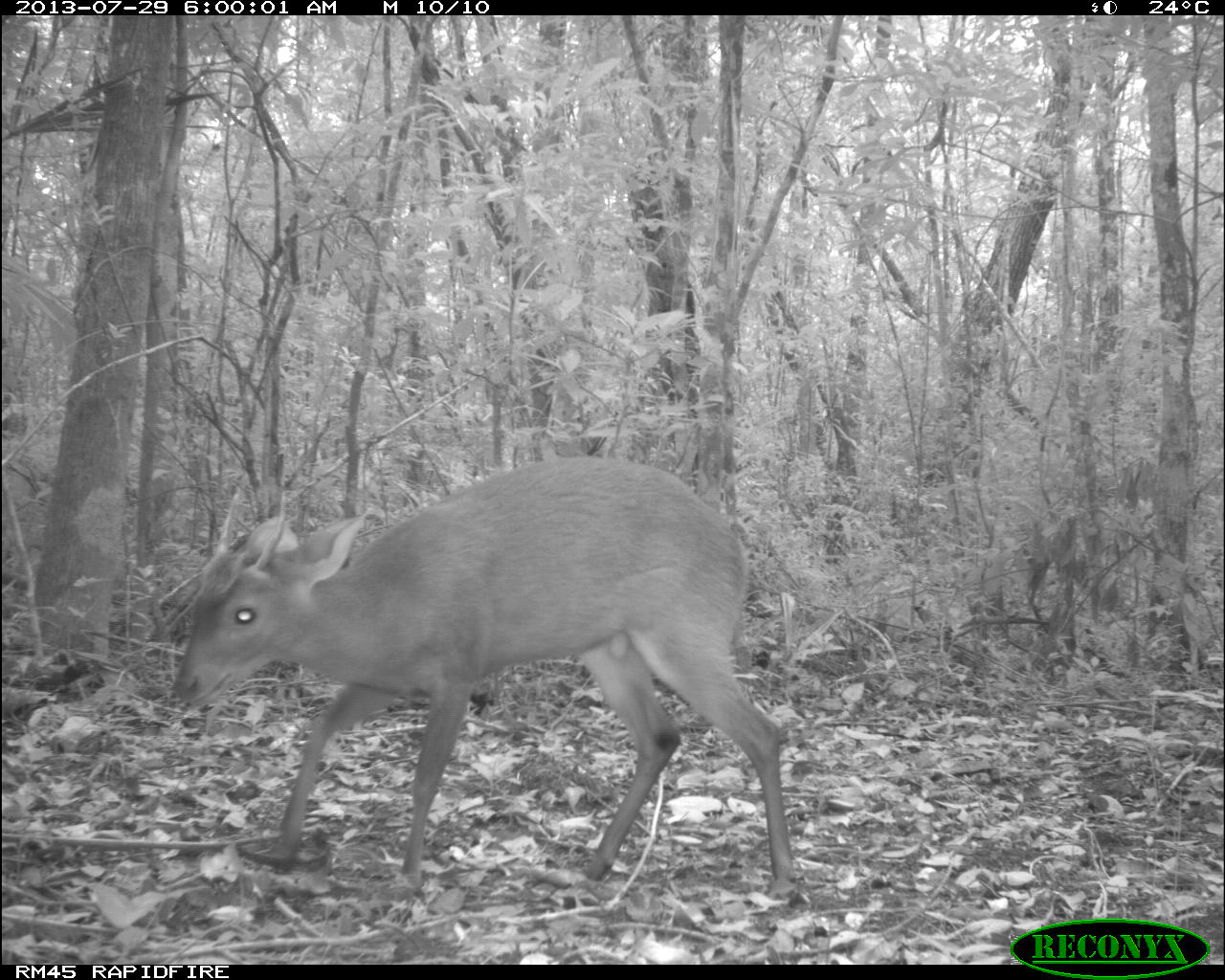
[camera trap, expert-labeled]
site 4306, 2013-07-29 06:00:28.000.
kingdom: Animalia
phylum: Chordata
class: Mammalia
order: Artiodactyla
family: Cervidae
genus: Mazama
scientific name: Mazama temama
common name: central american red brocket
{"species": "Mazama temama (central american red brocket)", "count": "1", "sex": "male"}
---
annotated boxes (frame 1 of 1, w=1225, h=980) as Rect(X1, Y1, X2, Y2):
mazama temama: Rect(172, 456, 794, 898)